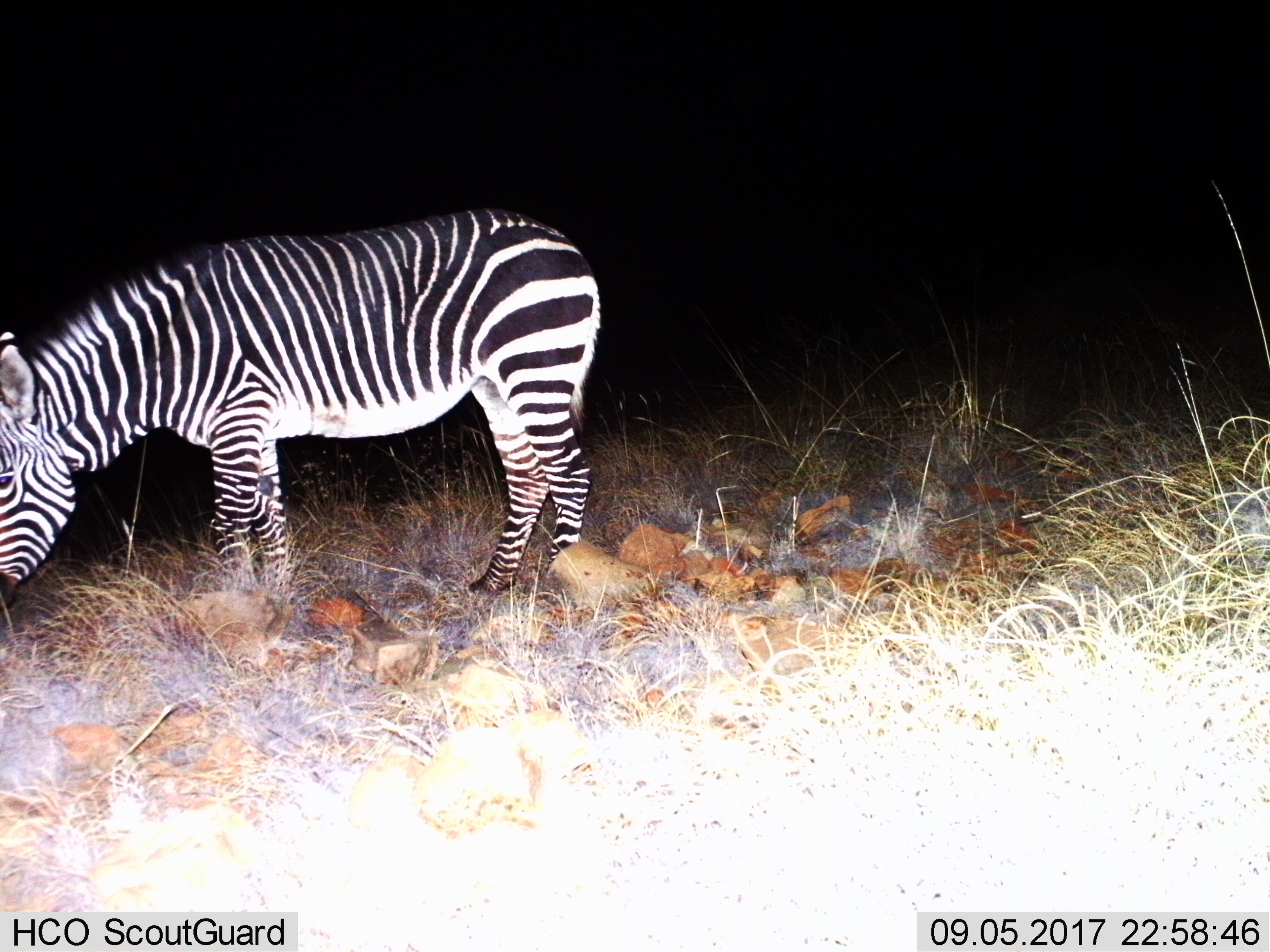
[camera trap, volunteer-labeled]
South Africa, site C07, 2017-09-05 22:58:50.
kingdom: Animalia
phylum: Chordata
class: Mammalia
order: Perissodactyla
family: Equidae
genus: Equus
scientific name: Equus zebra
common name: mountain zebra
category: zebramountain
Zebramountain (mountain zebra) (Equus zebra), count 1. Behavior (volunteer vote fractions): standing 29%, resting 0%, moving 0%, interacting 0%. Young present (vote fraction): 0%. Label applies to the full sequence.